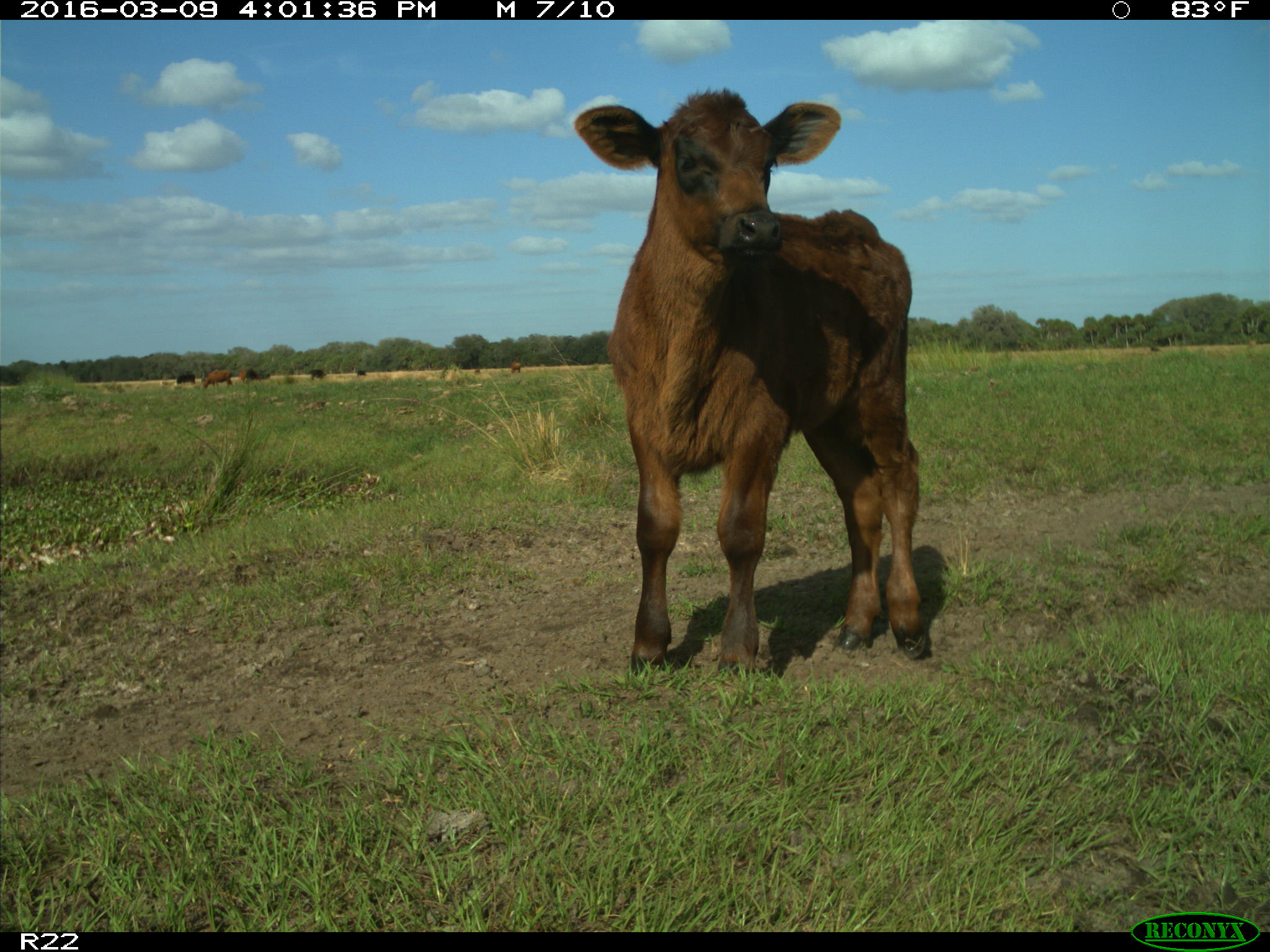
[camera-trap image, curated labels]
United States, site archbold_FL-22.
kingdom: Animalia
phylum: Chordata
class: Mammalia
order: Artiodactyla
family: Bovidae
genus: Bos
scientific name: Bos taurus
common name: domestic cow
Bos taurus (domestic cow).